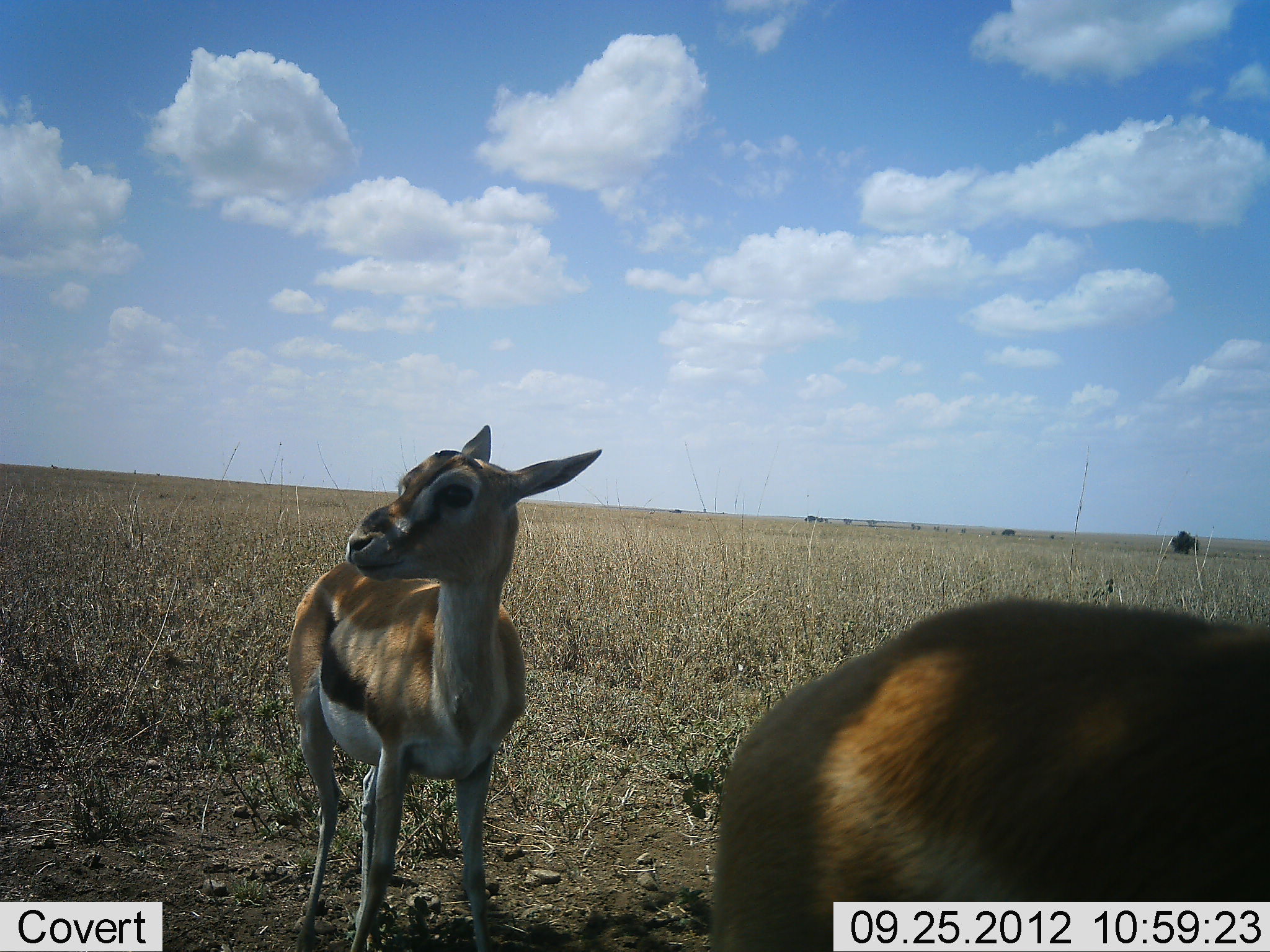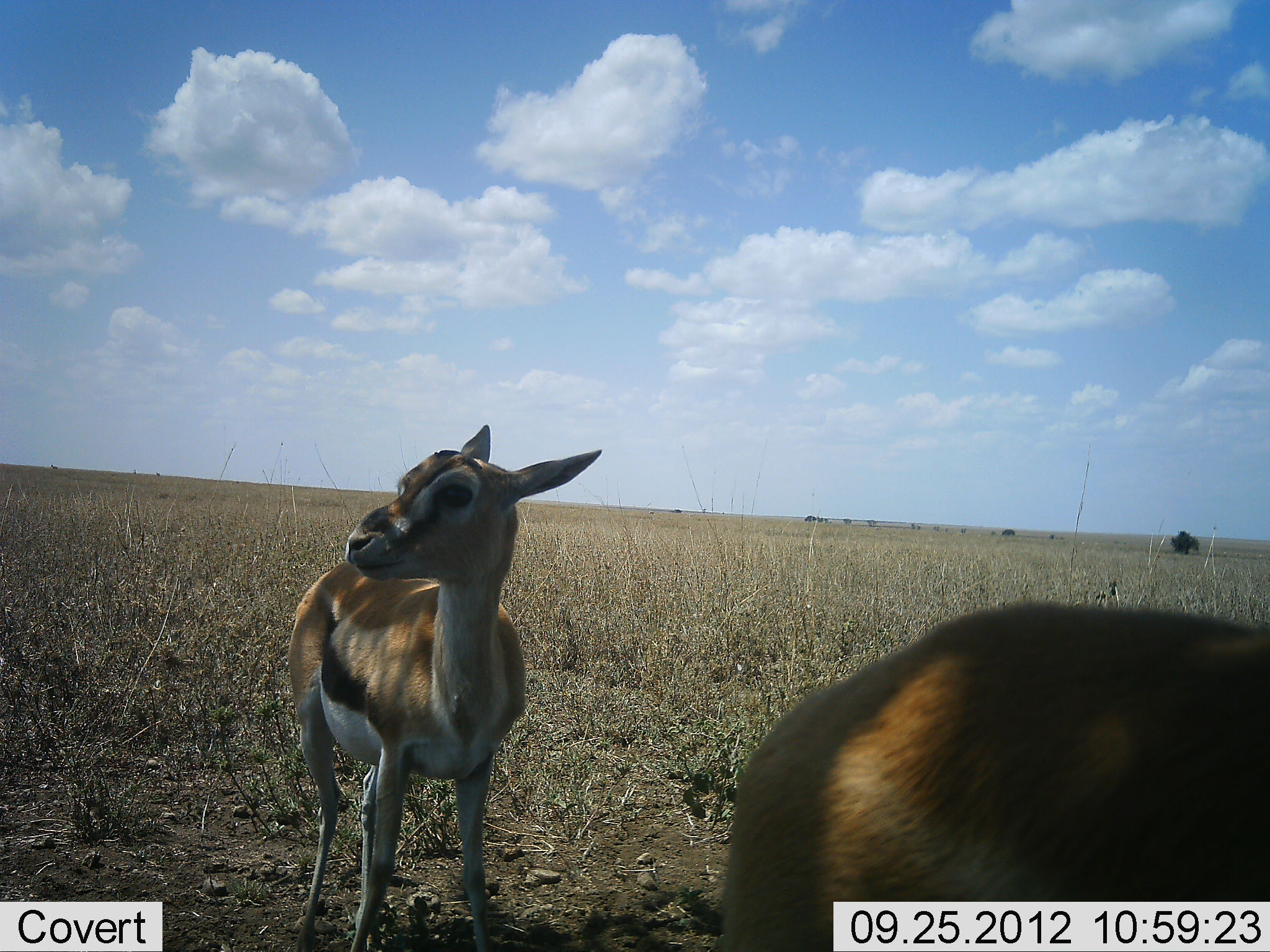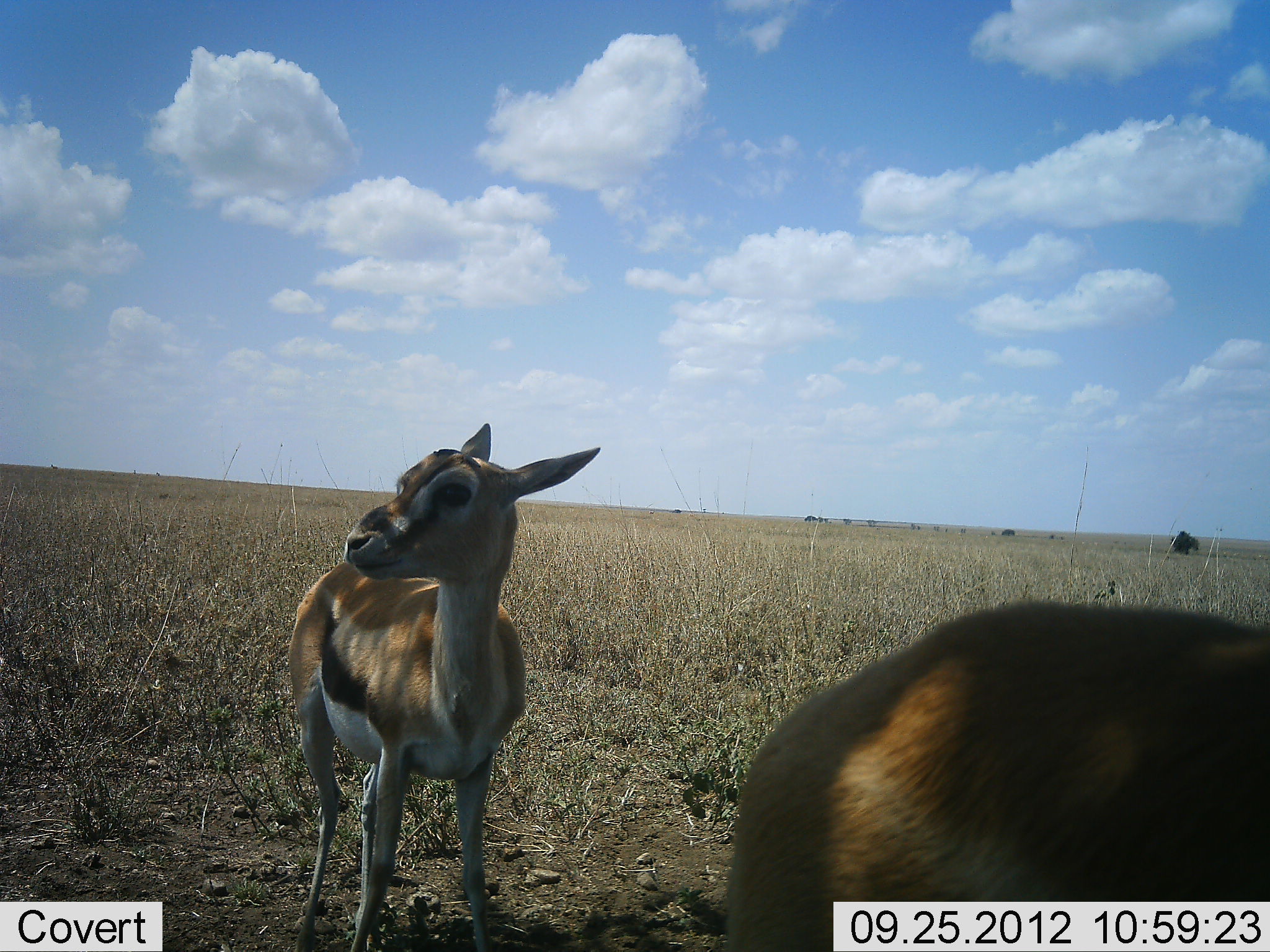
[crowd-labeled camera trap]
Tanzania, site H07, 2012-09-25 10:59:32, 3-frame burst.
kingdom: Animalia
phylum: Chordata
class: Mammalia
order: Artiodactyla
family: Bovidae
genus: Eudorcas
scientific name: Eudorcas thomsonii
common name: thomson's gazelle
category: gazellethomsons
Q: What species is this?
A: Gazellethomsons (thomson's gazelle) (Eudorcas thomsonii).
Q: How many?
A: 2.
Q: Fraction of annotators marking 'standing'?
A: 90%.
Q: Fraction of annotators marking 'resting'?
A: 0%.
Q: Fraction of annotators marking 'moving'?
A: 10%.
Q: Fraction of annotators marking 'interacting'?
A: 0%.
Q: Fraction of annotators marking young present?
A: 50%.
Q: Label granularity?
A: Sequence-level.